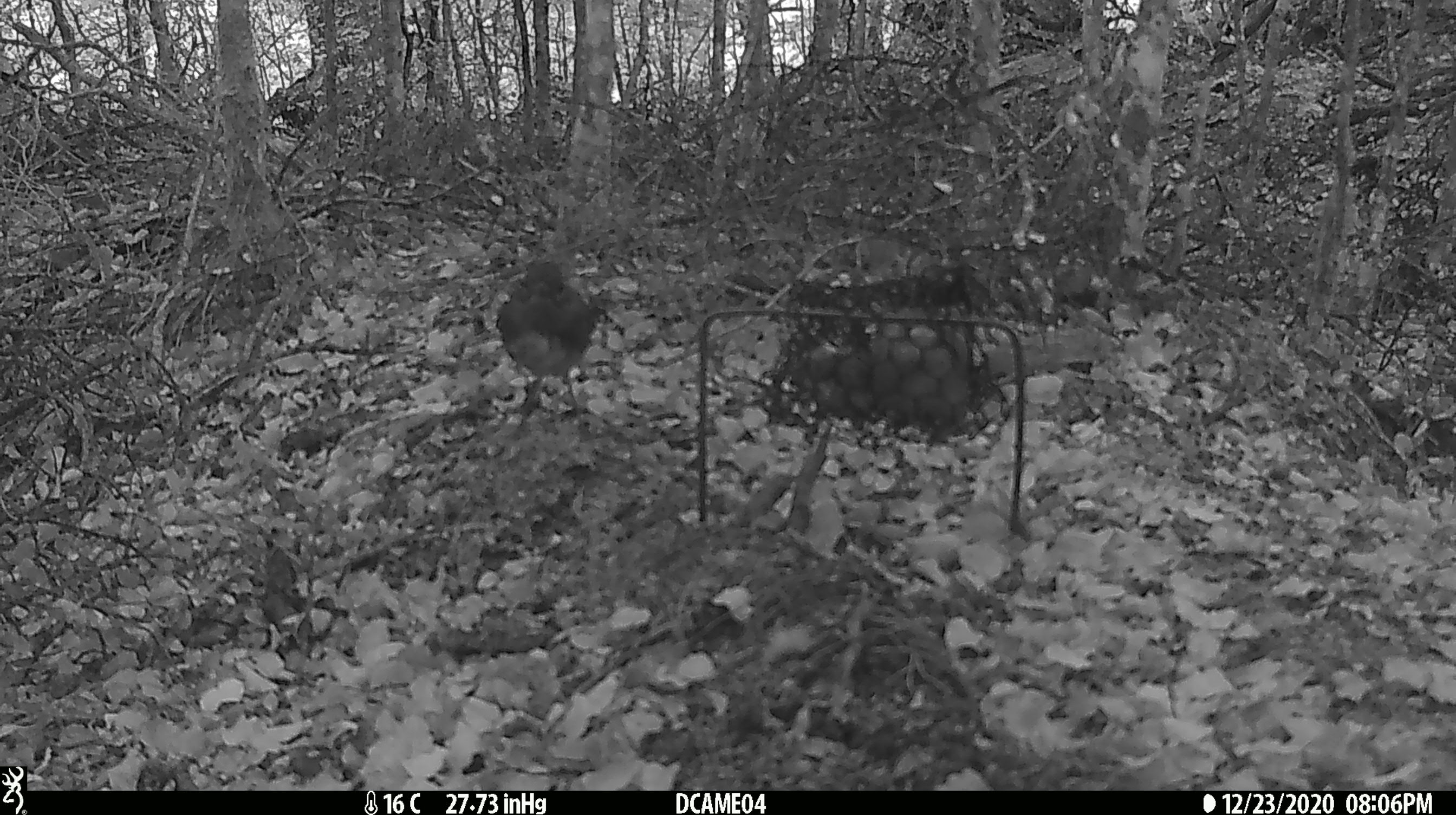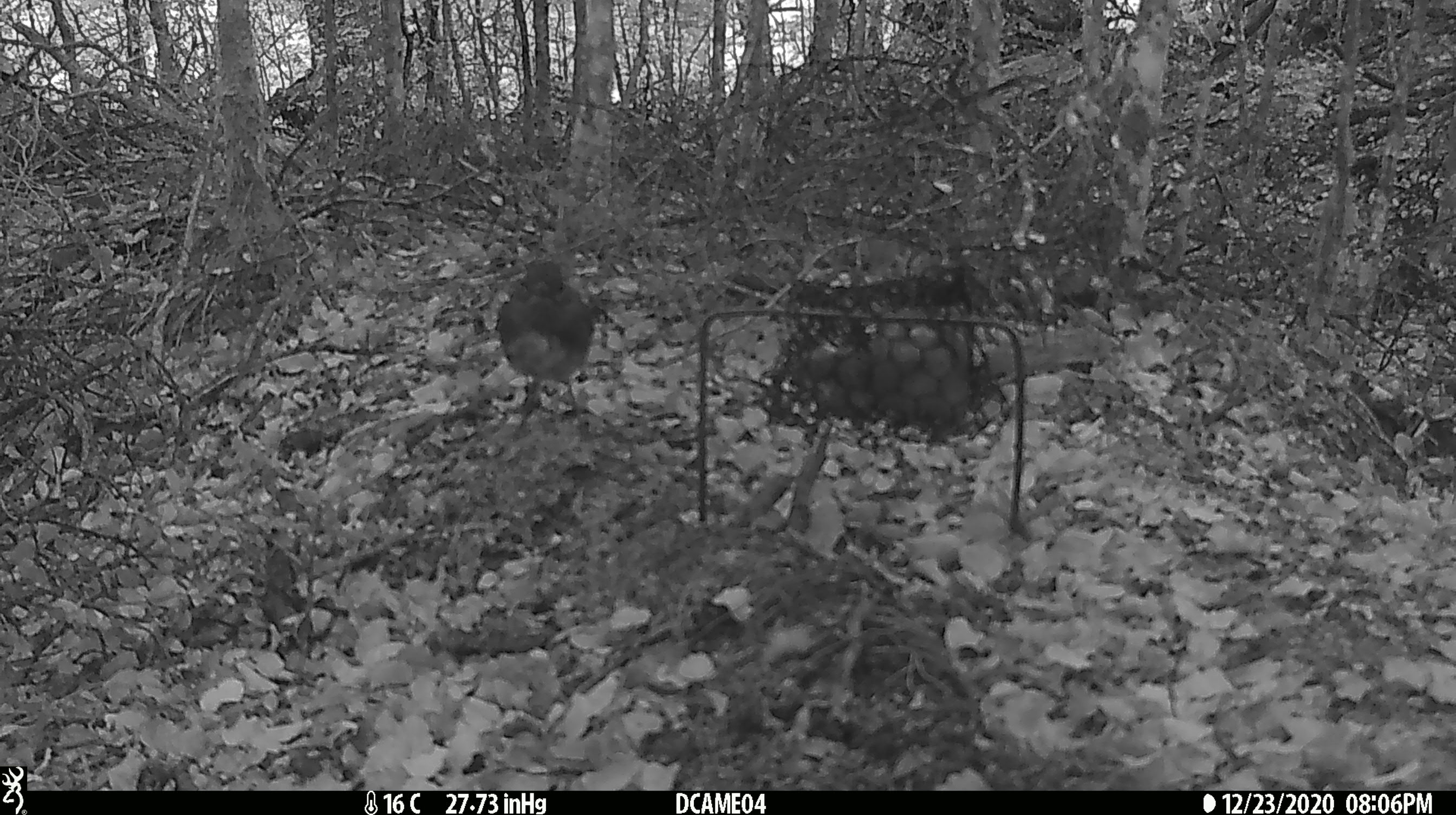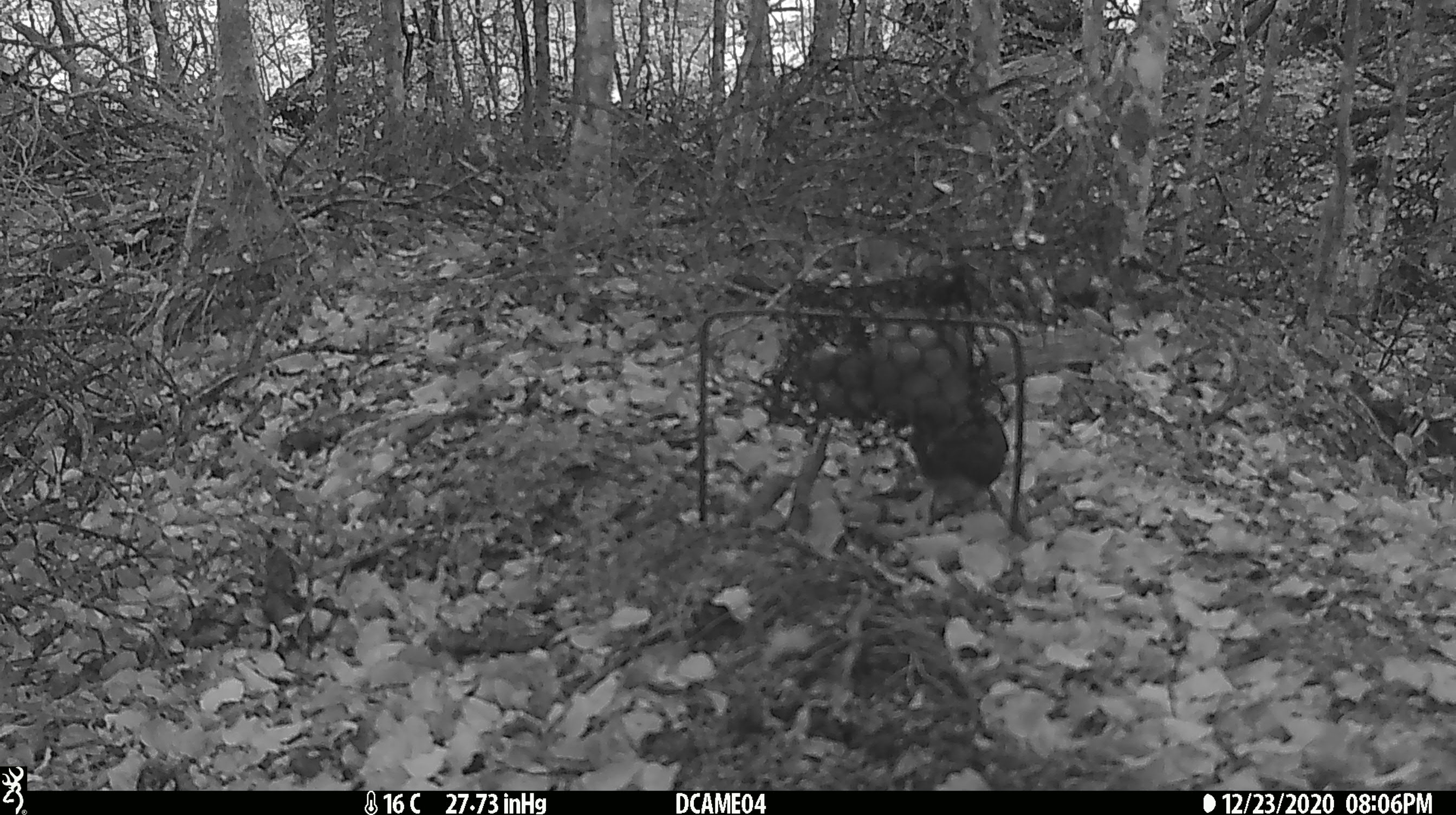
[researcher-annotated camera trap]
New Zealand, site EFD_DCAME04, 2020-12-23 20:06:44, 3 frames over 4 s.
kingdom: Animalia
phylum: Chordata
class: Aves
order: Passeriformes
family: Petroicidae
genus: Petroica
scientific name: Petroica australis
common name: new zealand robin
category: robin